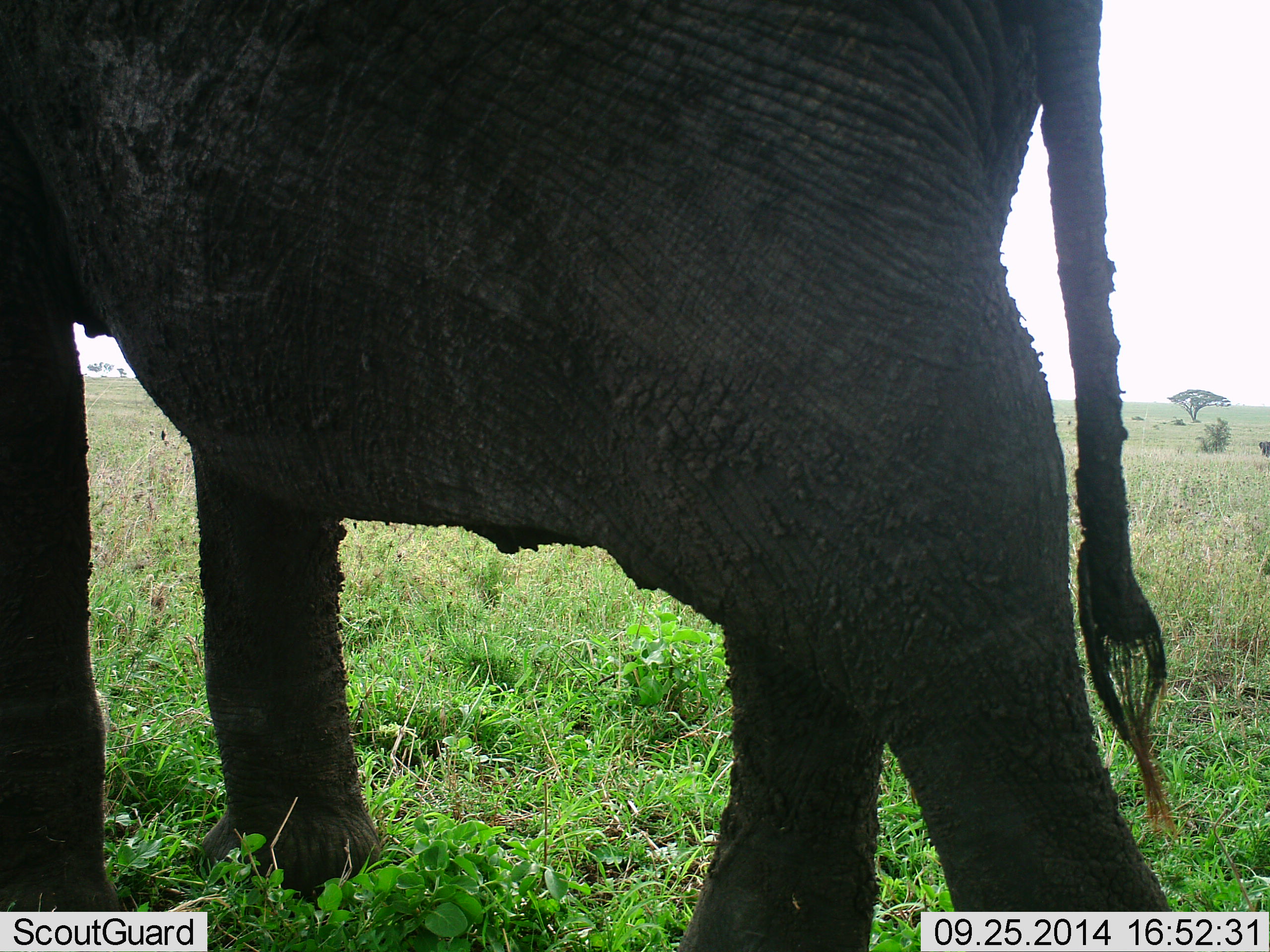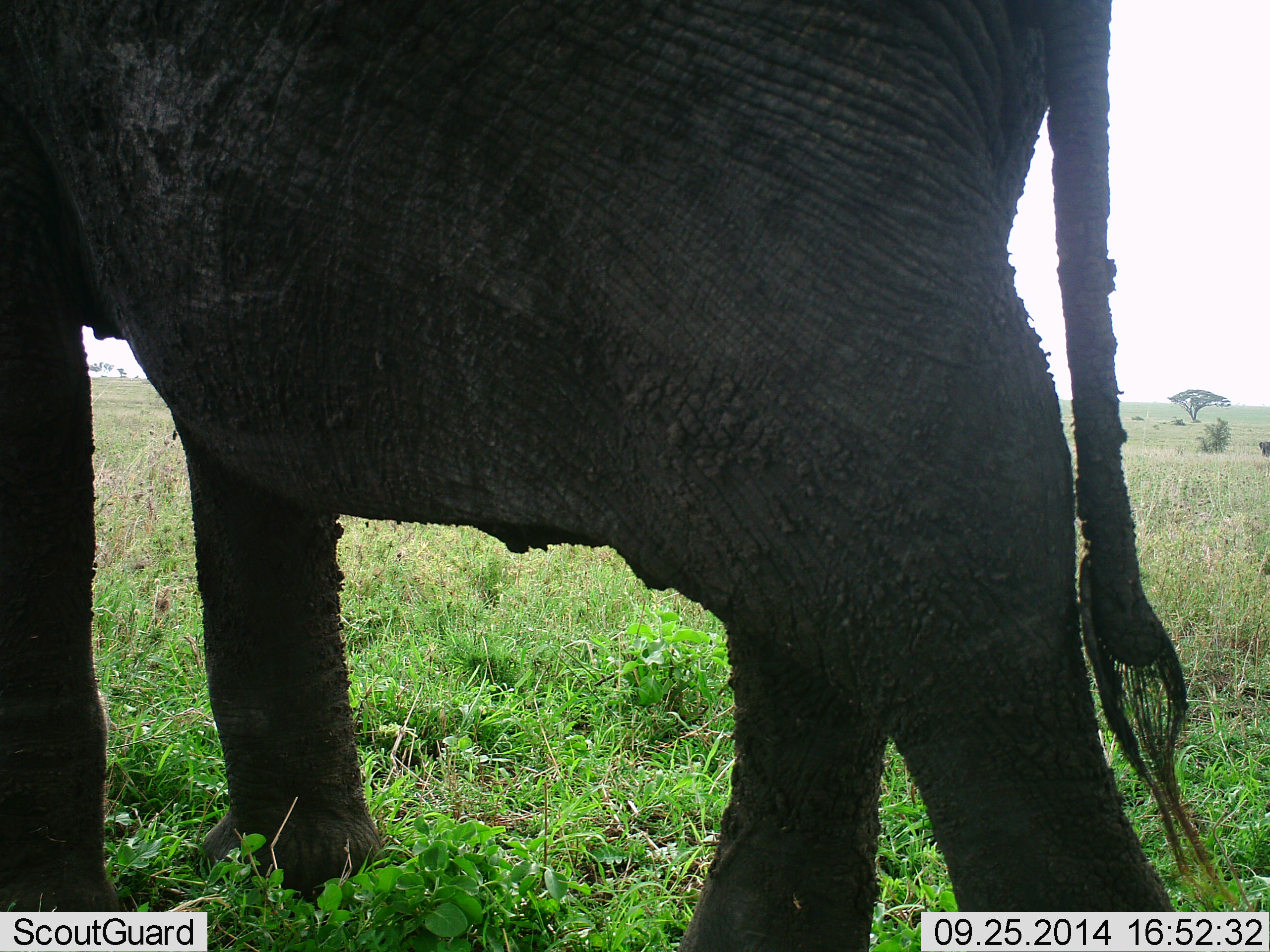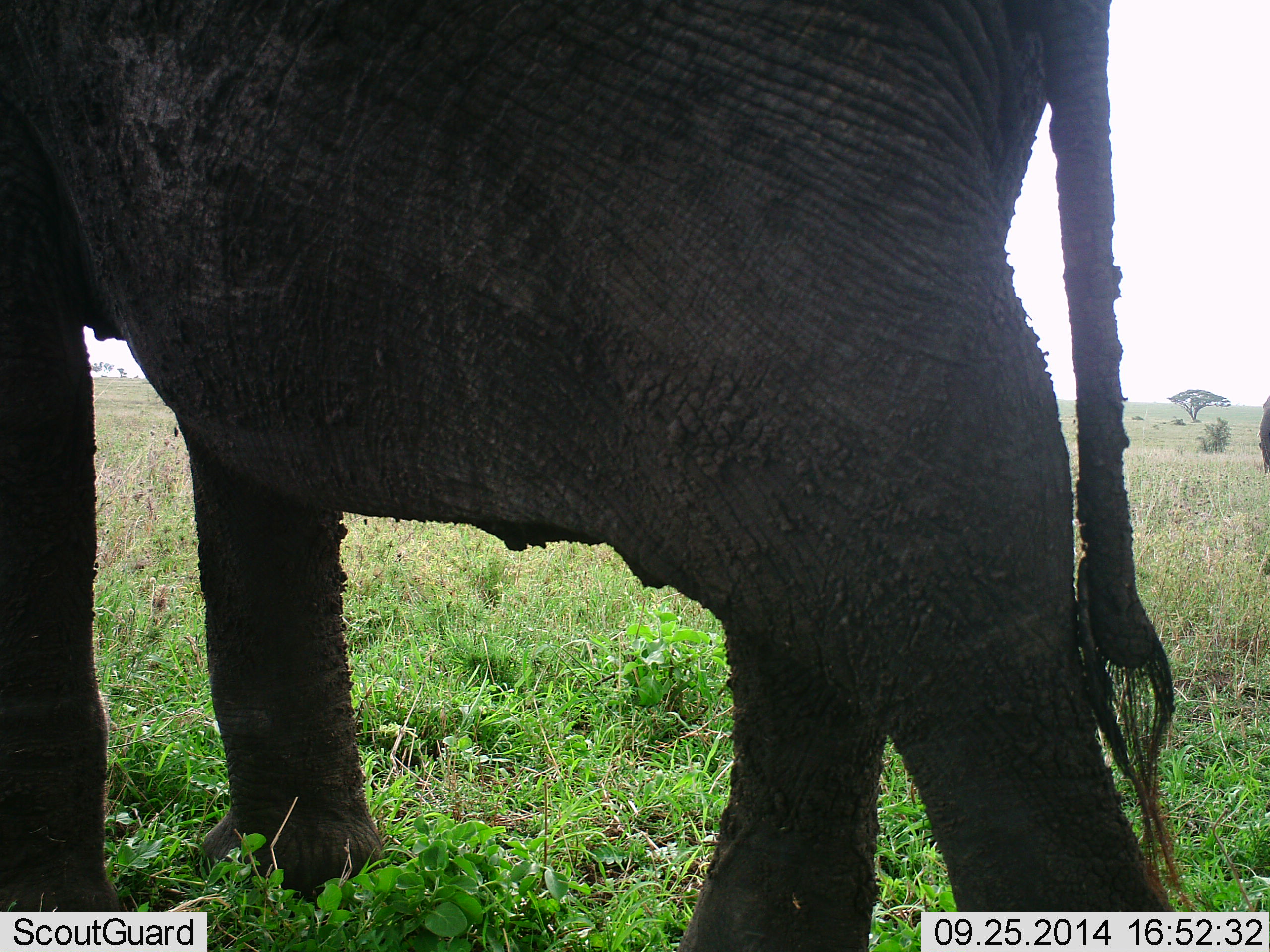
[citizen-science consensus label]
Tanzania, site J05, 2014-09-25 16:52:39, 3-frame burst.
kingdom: Animalia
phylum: Chordata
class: Mammalia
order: Proboscidea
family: Elephantidae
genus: Loxodonta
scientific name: Loxodonta africana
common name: african bush elephant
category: elephant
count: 1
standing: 80%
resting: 0%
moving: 20%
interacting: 0%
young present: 0%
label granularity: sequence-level